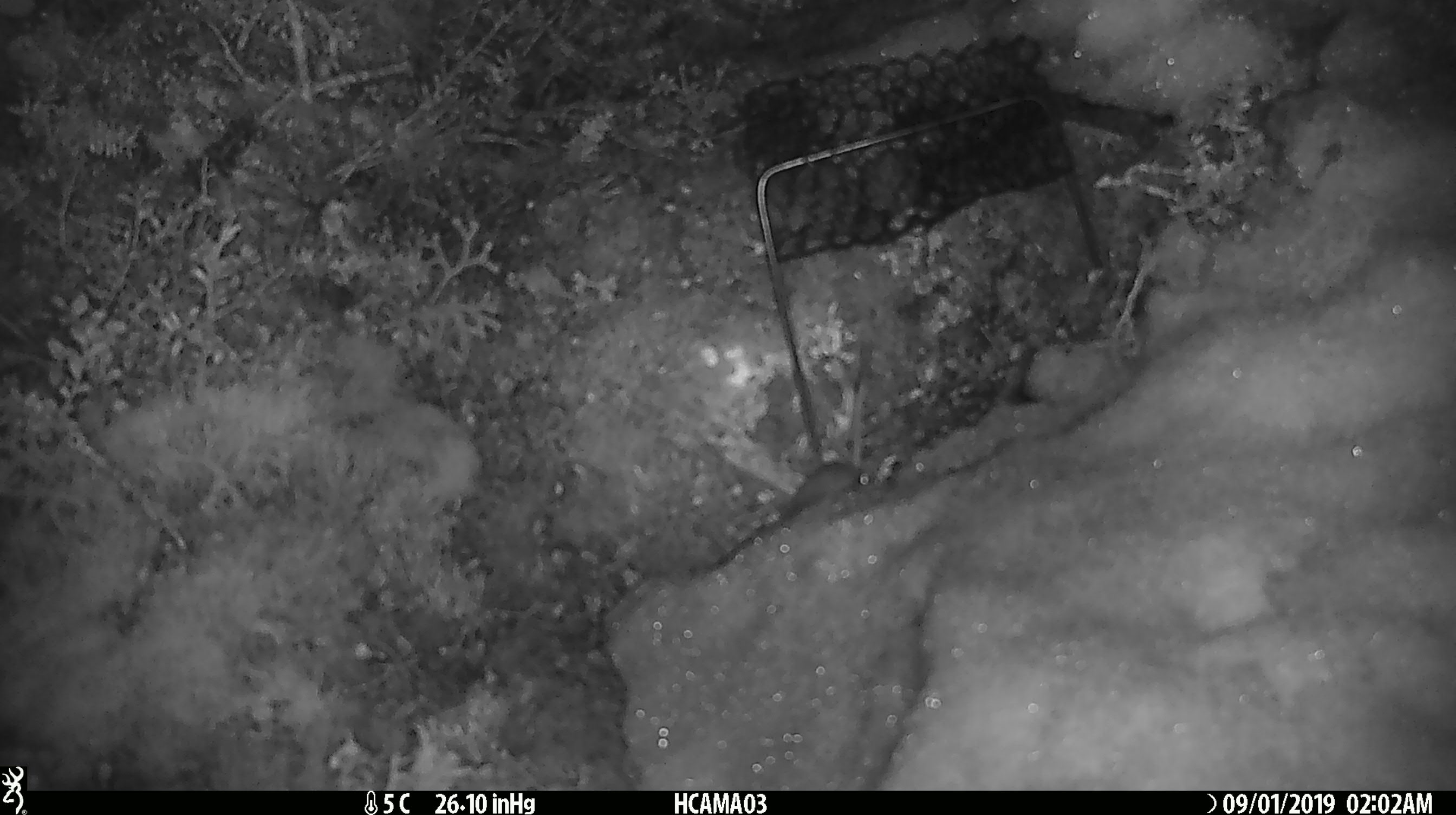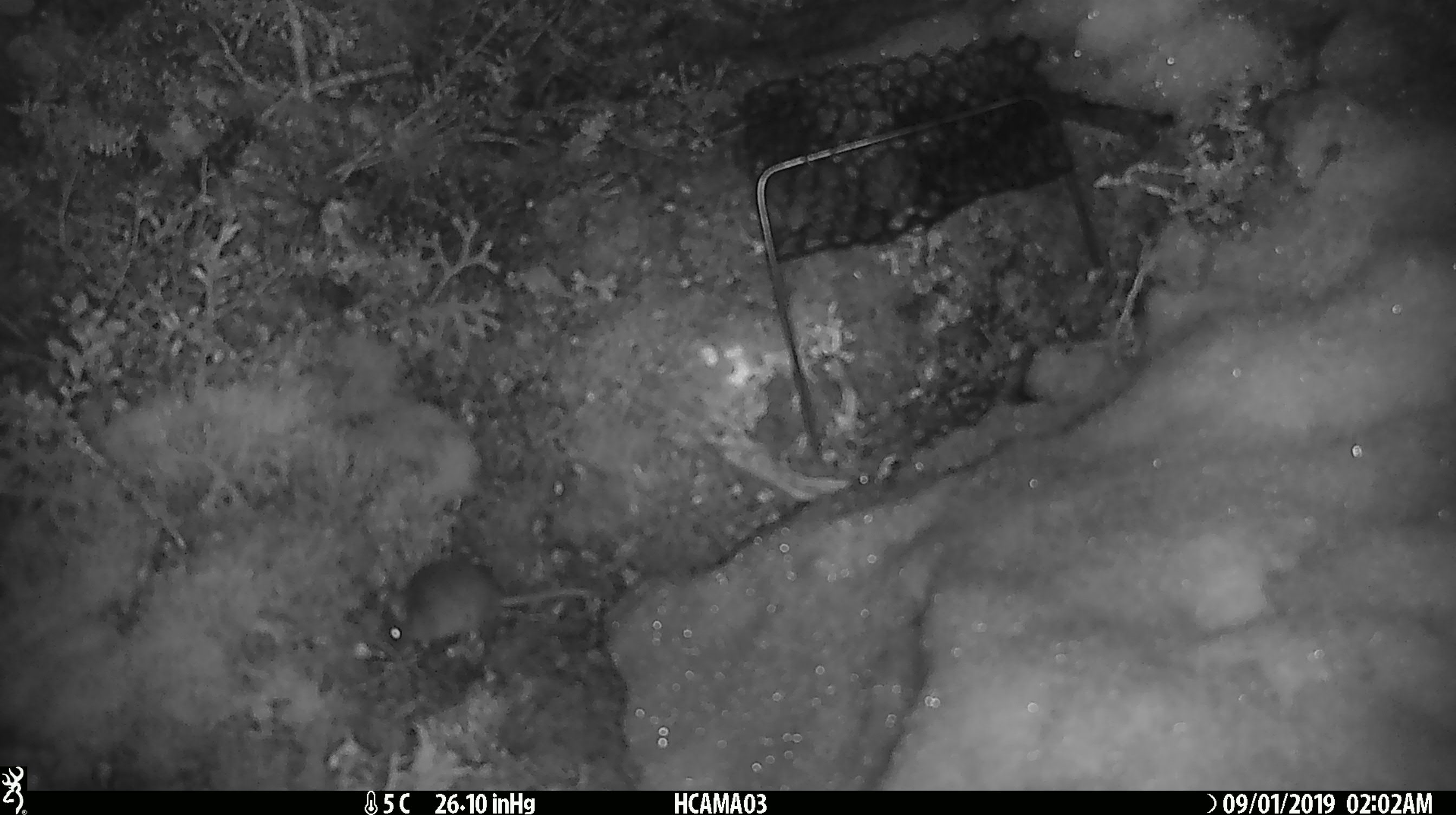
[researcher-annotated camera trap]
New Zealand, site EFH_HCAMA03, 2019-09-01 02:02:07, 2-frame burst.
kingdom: Animalia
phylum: Chordata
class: Mammalia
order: Rodentia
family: Muridae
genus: Mus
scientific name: Mus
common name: mouse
Mouse (Mus).